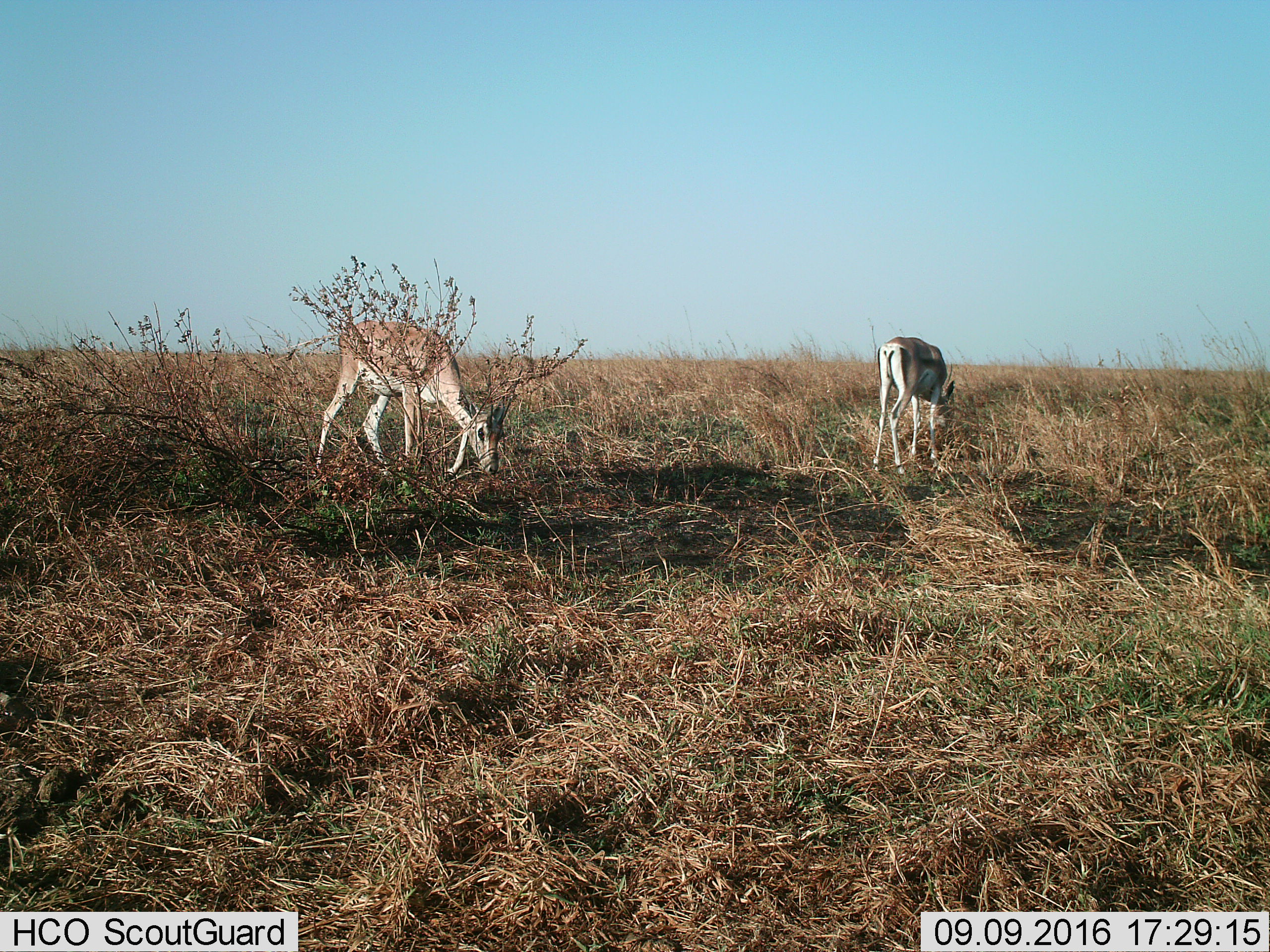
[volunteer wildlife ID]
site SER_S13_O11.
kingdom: Animalia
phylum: Chordata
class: Mammalia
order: Artiodactyla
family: Bovidae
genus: Nanger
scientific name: Nanger granti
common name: grant's gazelle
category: gazellegrants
Gazellegrants (grant's gazelle) (Nanger granti), count 2. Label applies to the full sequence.